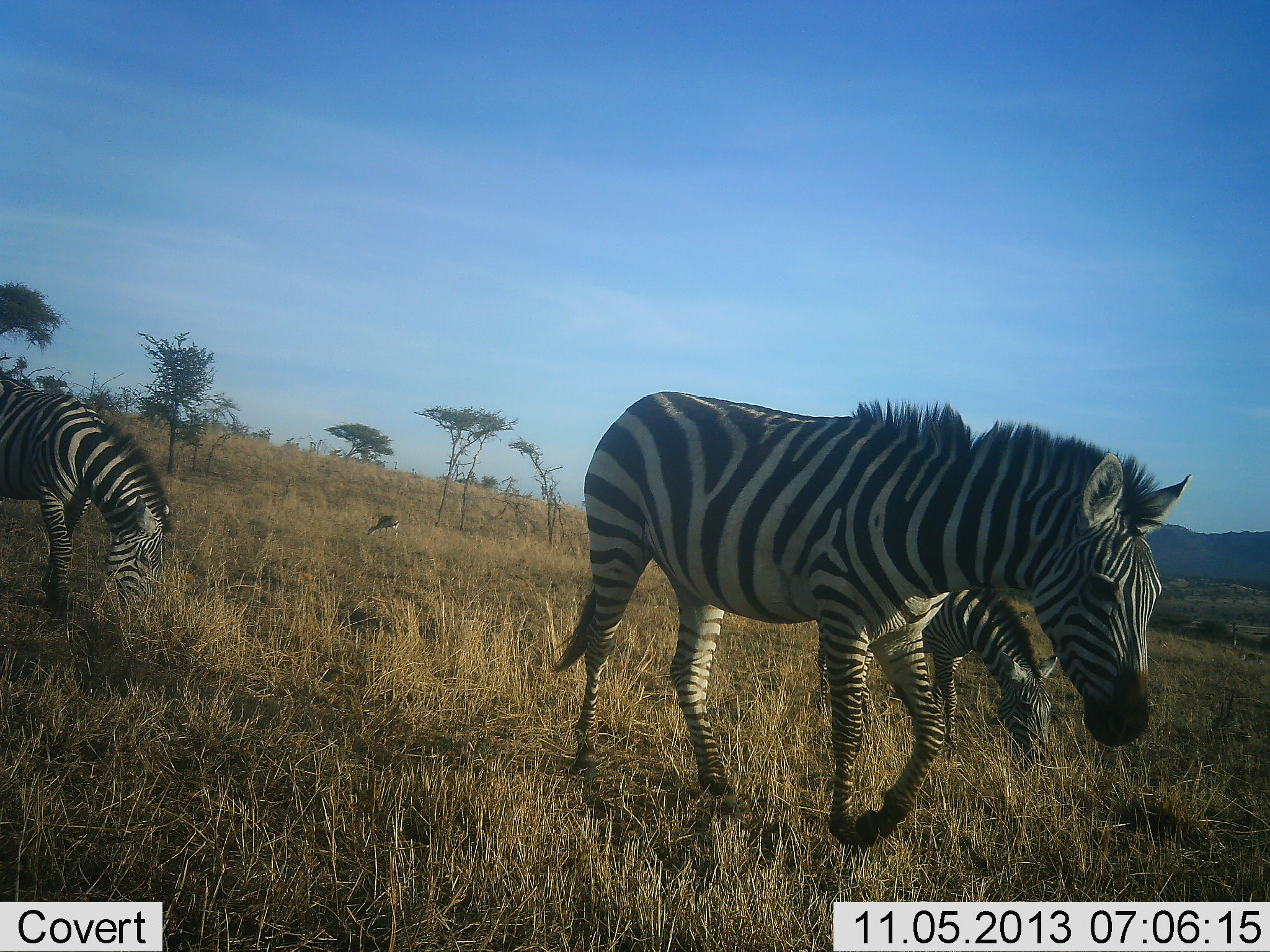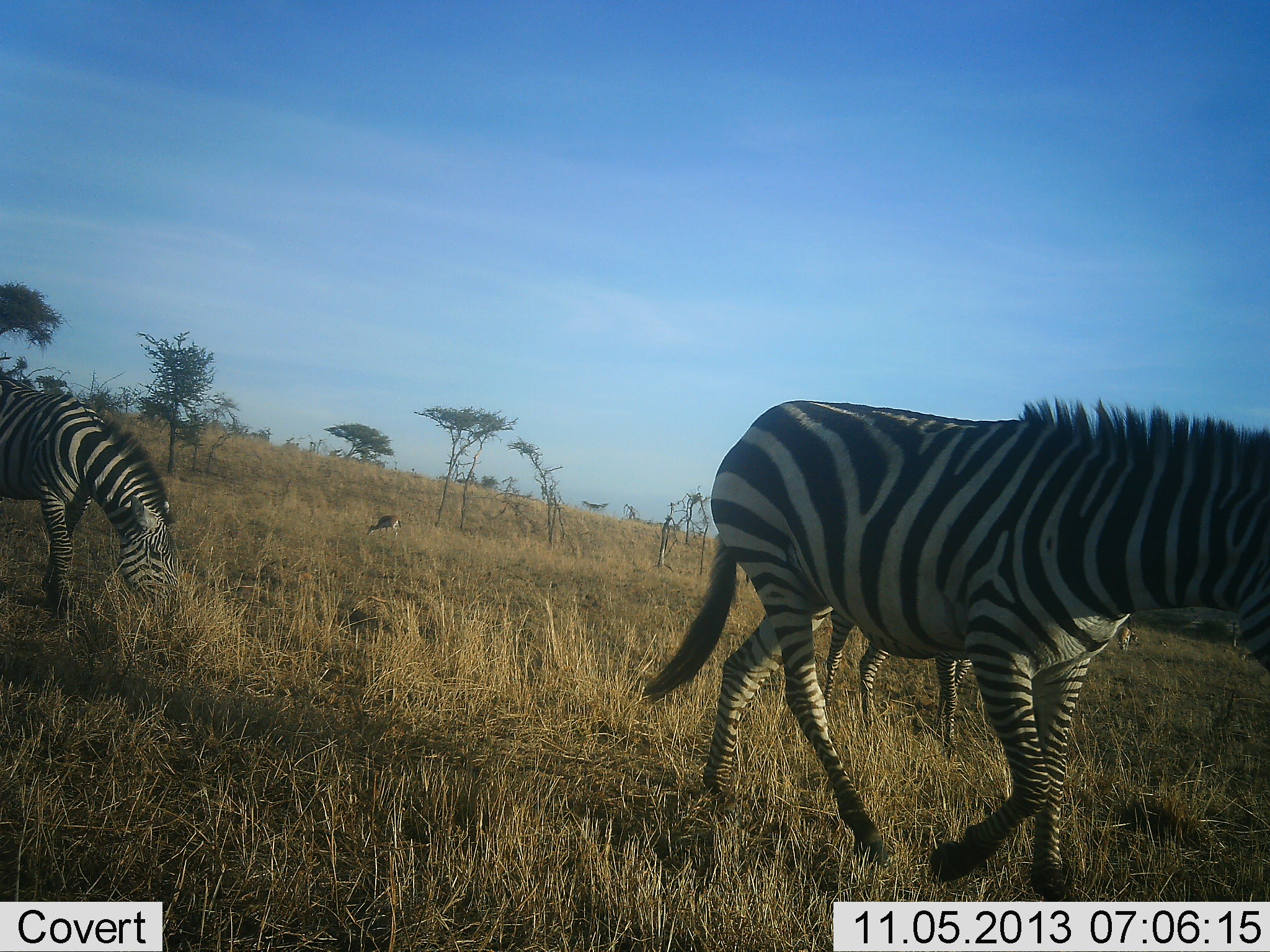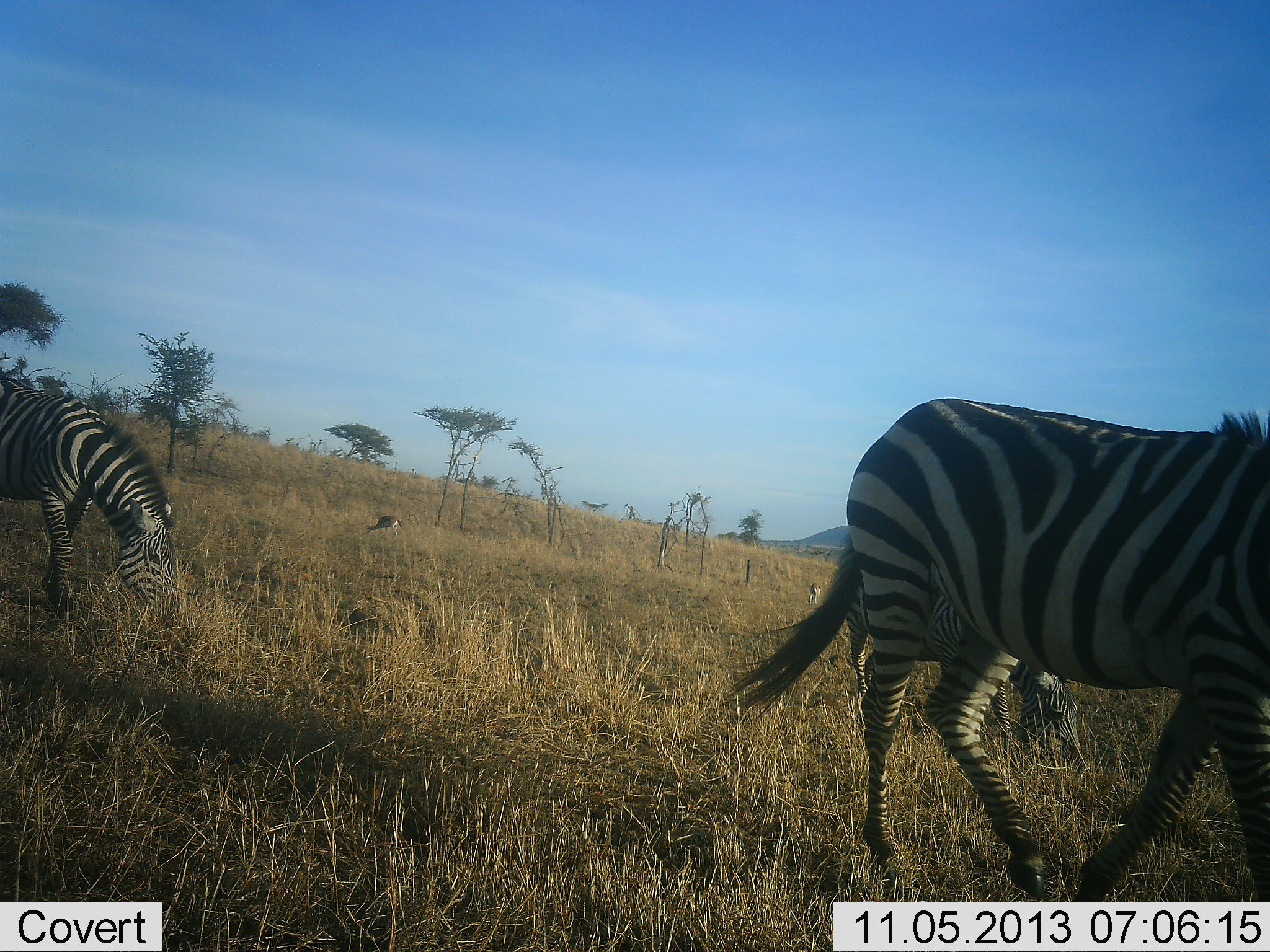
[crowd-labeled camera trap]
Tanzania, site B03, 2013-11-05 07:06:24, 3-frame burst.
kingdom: Animalia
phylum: Chordata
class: Mammalia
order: Artiodactyla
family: Bovidae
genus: Eudorcas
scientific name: Eudorcas thomsonii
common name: thomson's gazelle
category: gazellethomsons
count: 1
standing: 0%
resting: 0%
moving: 0%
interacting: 0%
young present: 0%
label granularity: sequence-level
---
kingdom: Animalia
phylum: Chordata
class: Mammalia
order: Perissodactyla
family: Equidae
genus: Equus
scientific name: Equus quagga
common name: plains zebra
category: zebra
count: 3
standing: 17%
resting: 4%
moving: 96%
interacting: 0%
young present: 17%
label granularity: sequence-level